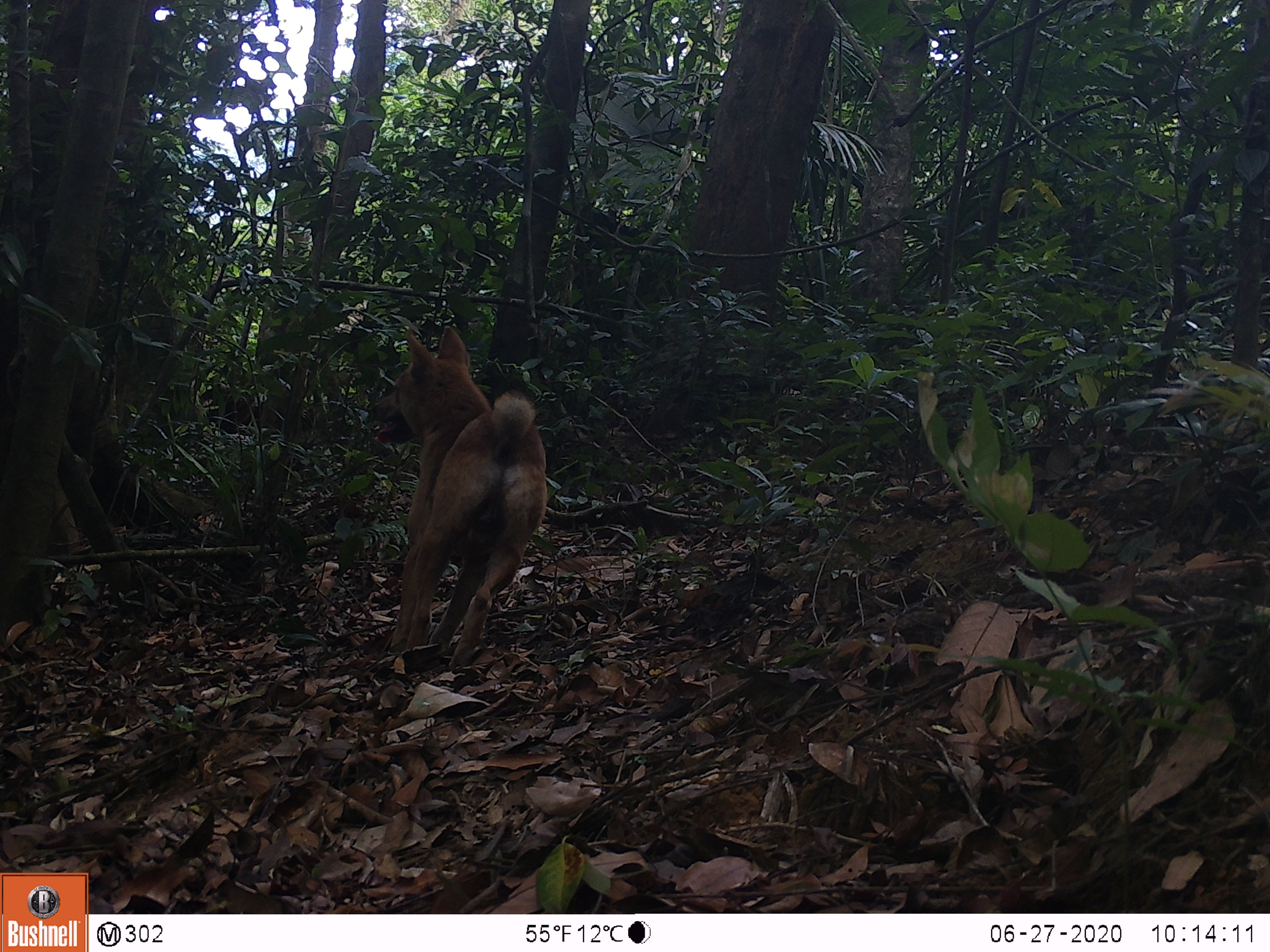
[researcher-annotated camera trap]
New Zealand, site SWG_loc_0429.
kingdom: Animalia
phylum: Chordata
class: Mammalia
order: Carnivora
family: Canidae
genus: Canis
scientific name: Canis familiaris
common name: domestic dog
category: dog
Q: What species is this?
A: Dog (domestic dog) (Canis familiaris).